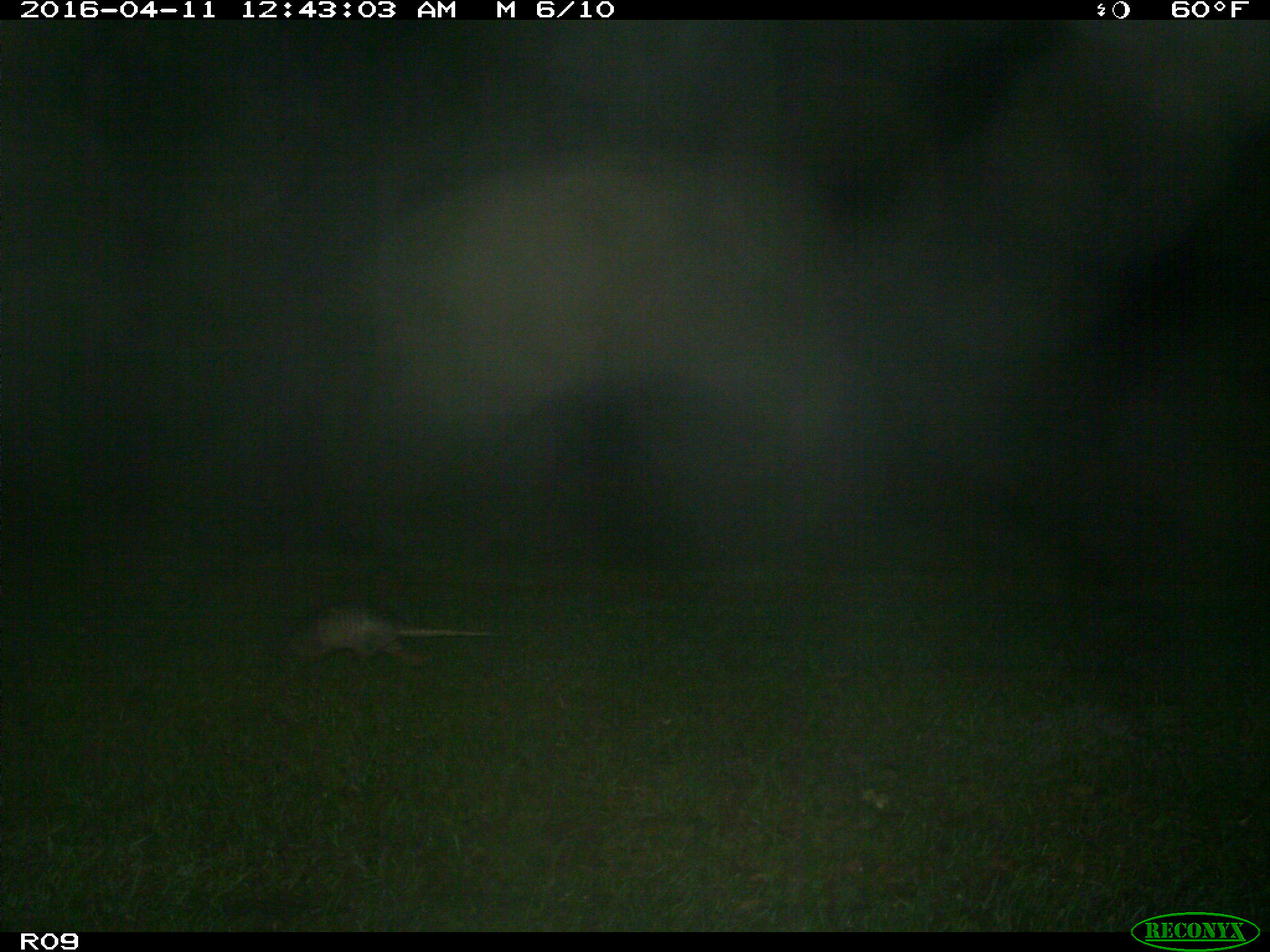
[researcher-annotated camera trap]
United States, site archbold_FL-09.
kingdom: Animalia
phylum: Chordata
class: Mammalia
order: Cingulata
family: Dasypodidae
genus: Dasypus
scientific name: Dasypus novemcinctus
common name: nine-banded armadillo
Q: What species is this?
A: Dasypus novemcinctus (nine-banded armadillo).